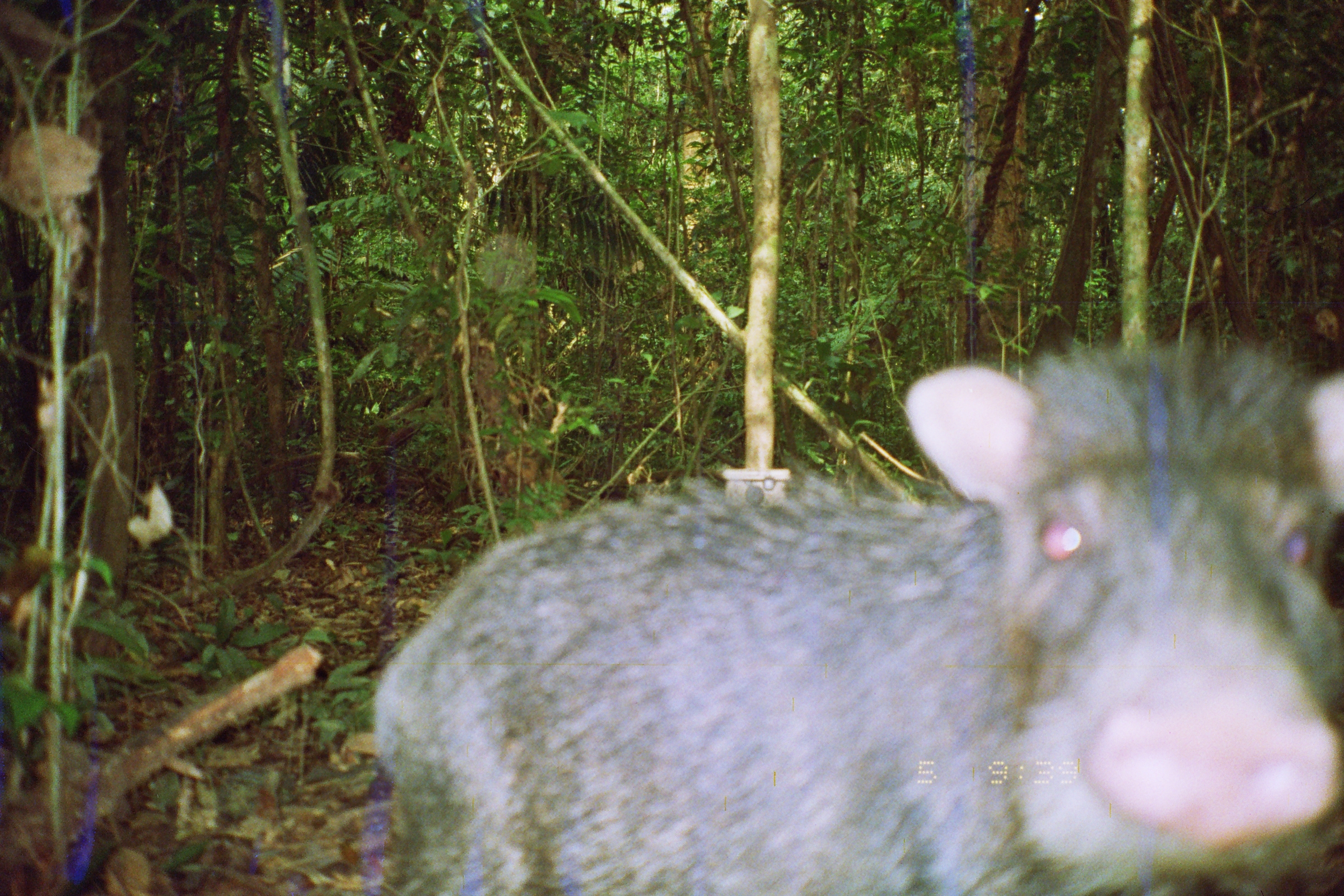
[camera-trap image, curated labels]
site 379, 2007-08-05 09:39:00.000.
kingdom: Animalia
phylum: Chordata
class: Mammalia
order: Artiodactyla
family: Tayassuidae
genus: Tayassu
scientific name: Tayassu pecari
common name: white-lipped peccary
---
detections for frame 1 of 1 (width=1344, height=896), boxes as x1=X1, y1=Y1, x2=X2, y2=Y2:
tayassu pecari: x1=374, y1=341, x2=1344, y2=896